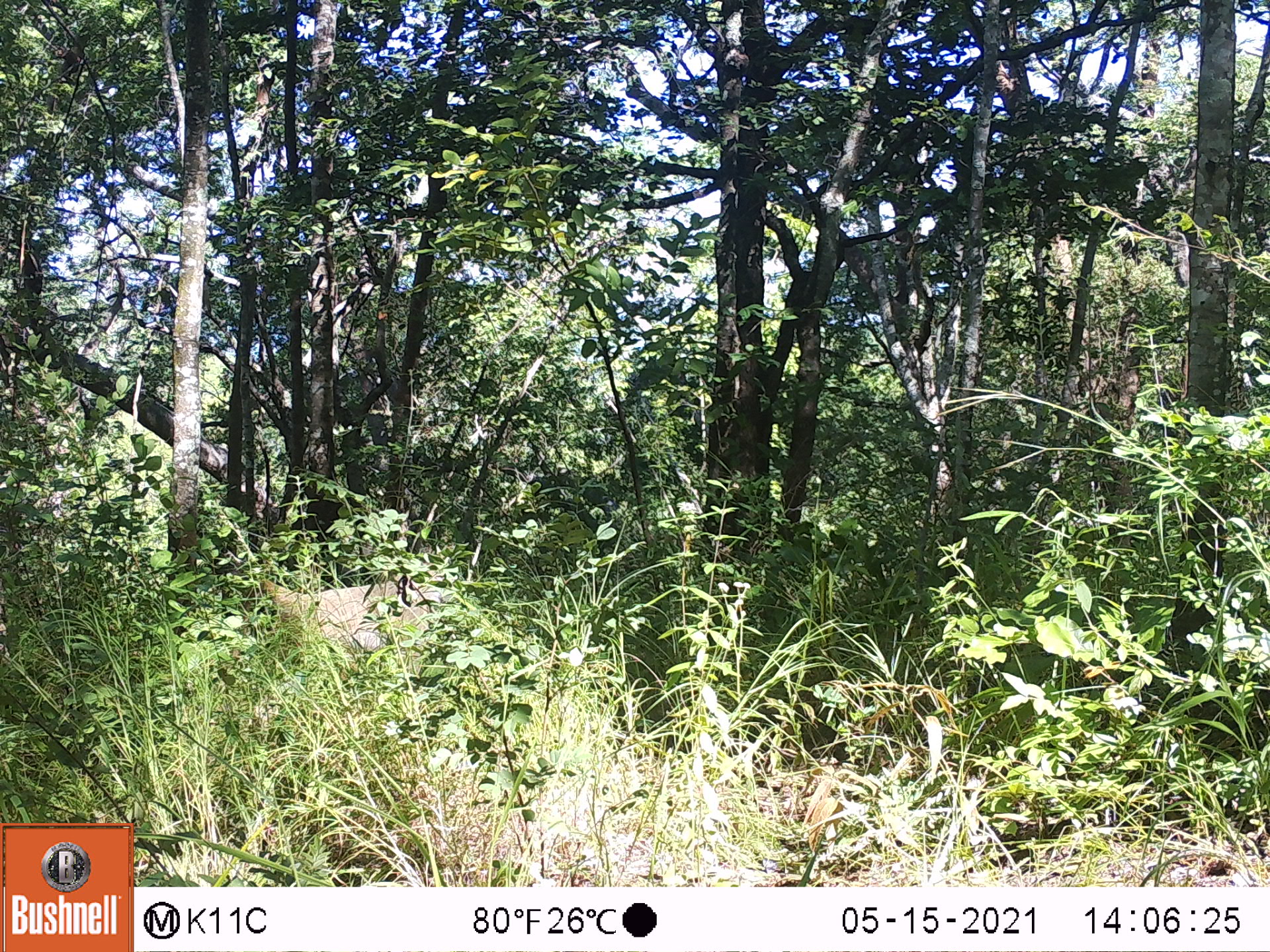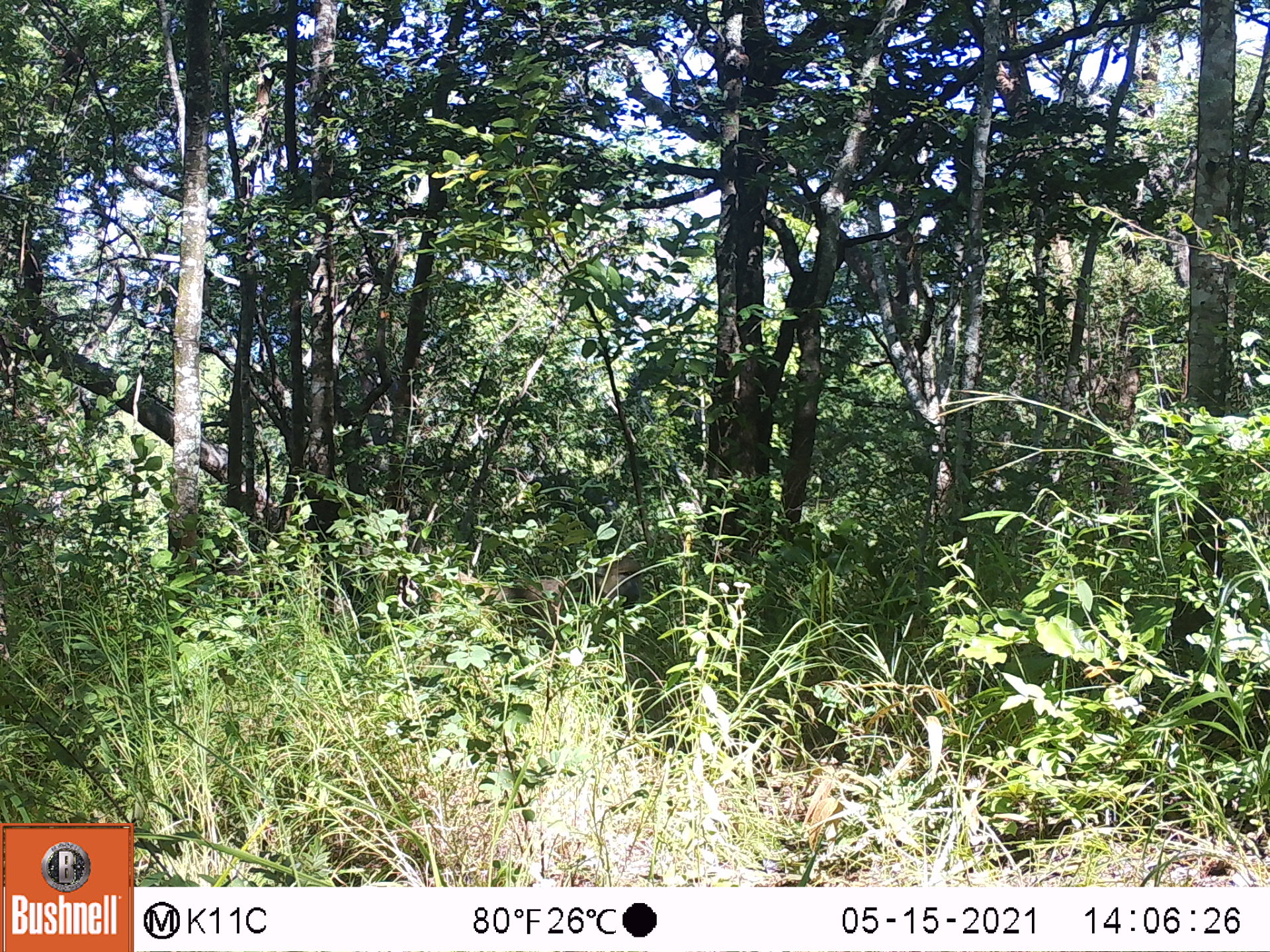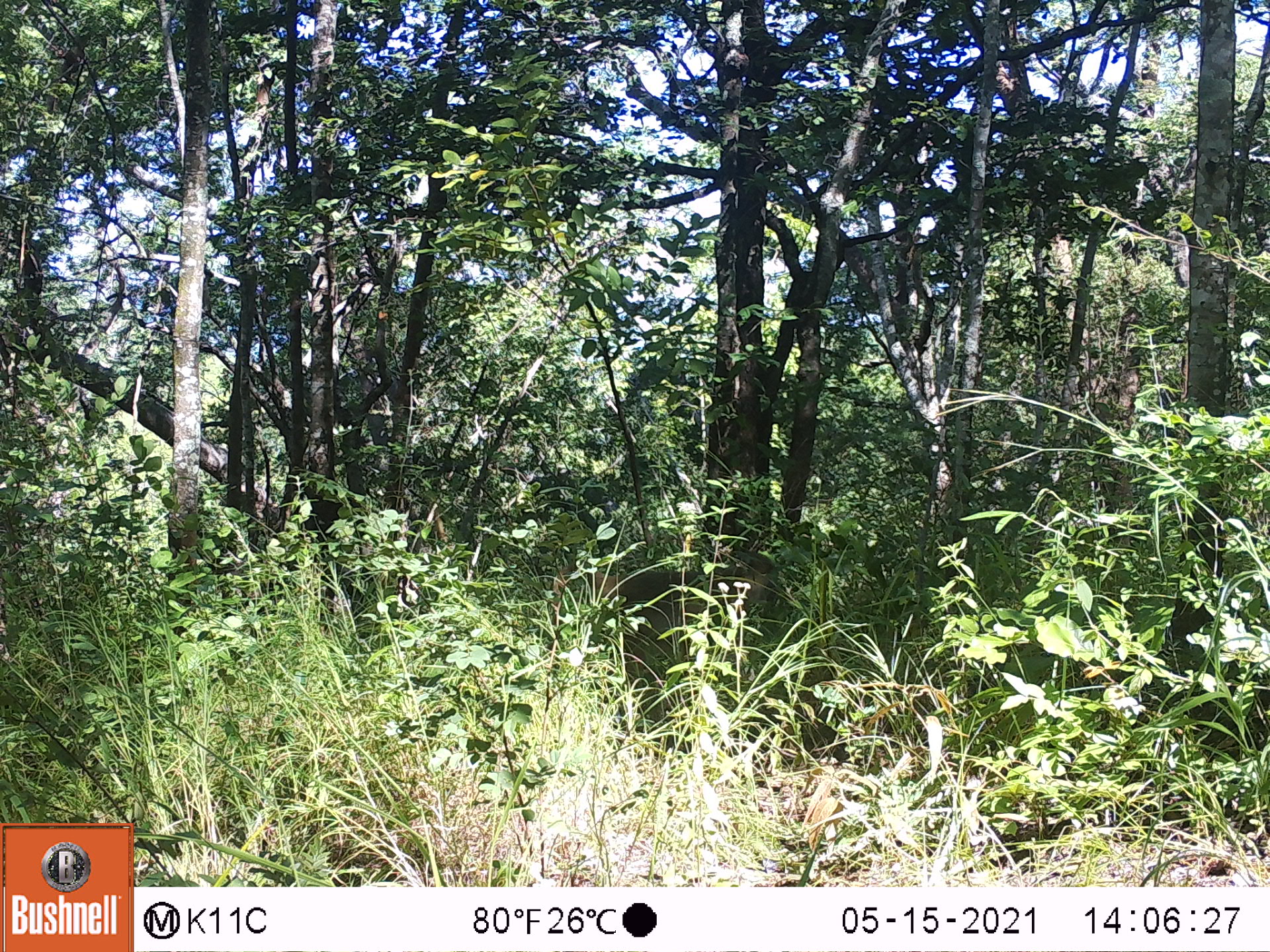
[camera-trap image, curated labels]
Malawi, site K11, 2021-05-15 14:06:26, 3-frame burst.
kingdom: Animalia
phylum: Chordata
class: Mammalia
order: Primates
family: Cercopithecidae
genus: Papio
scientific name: Papio cynocephalus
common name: yellow baboon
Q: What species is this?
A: Yellow baboon (Papio cynocephalus).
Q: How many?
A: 1.